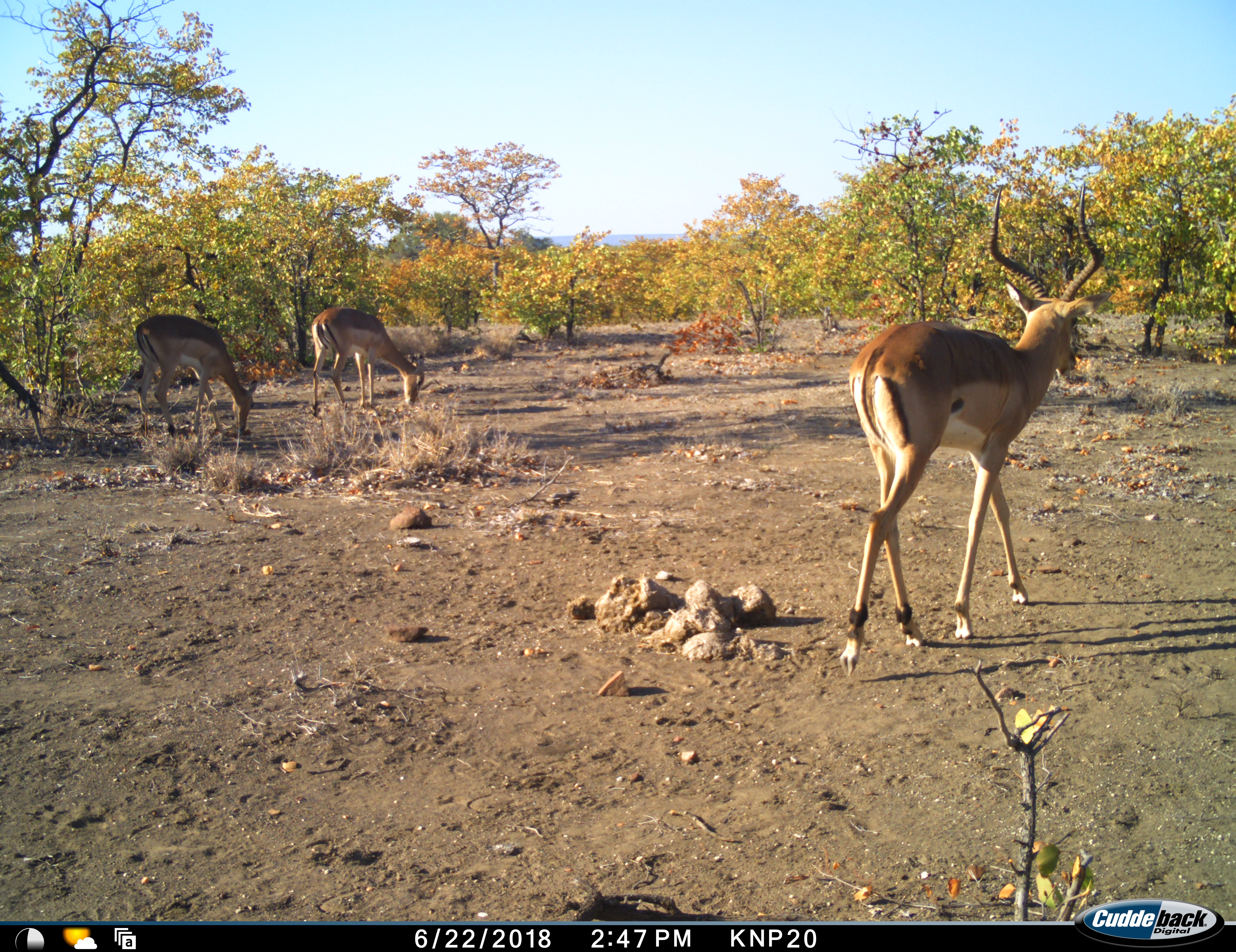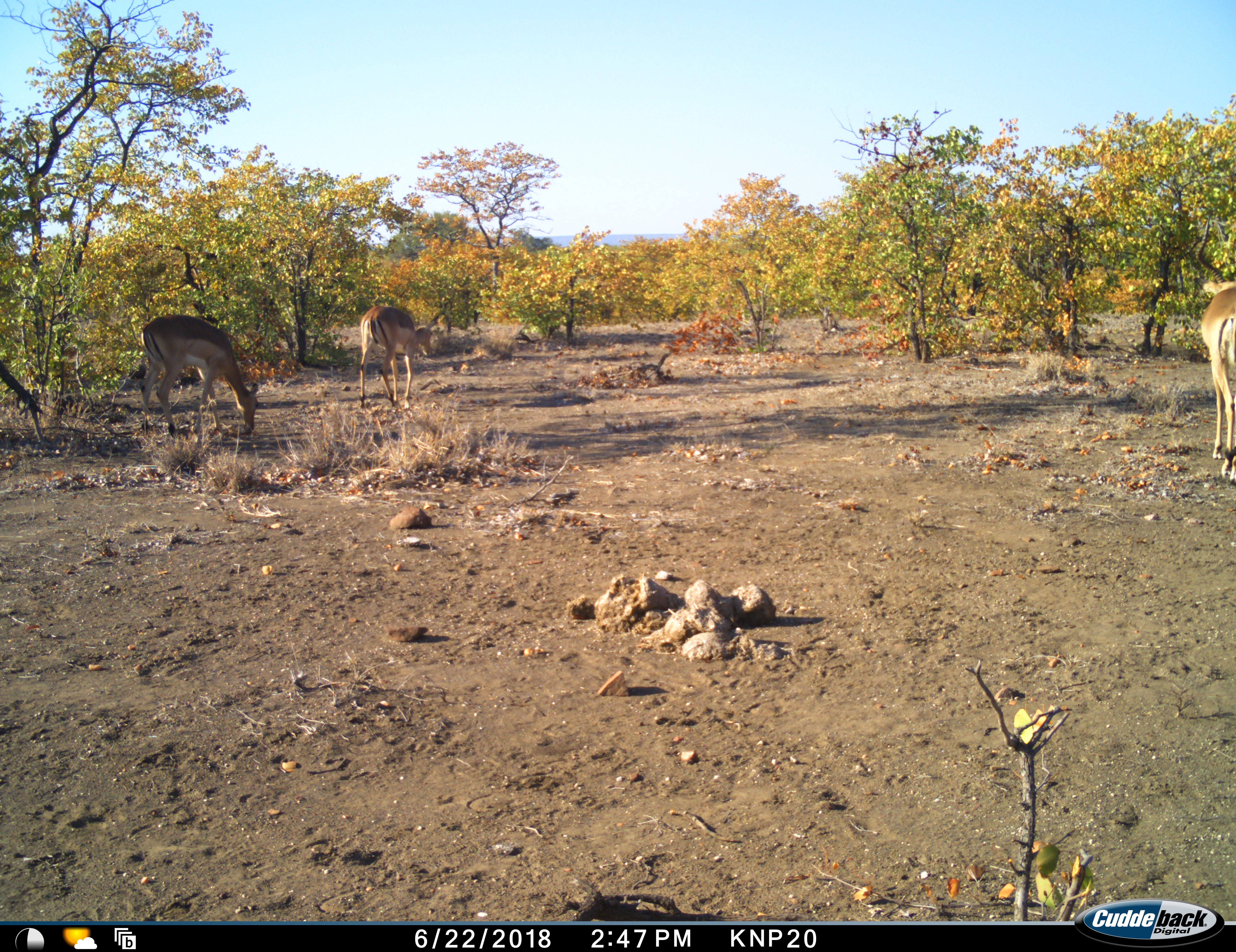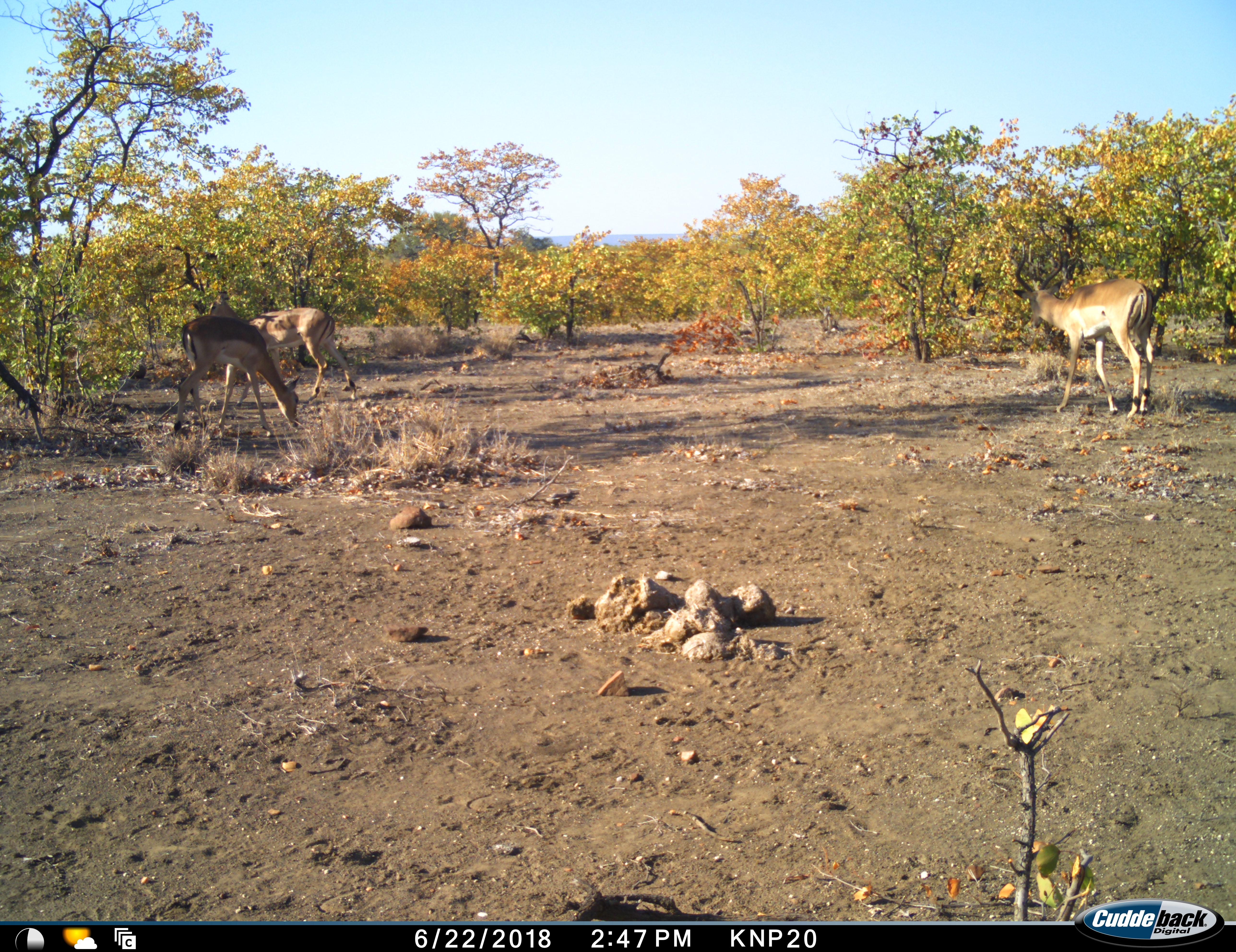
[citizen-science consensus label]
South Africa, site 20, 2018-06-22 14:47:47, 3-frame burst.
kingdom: Animalia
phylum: Chordata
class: Mammalia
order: Artiodactyla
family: Bovidae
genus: Aepyceros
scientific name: Aepyceros melampus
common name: impala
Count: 3.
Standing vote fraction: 10%.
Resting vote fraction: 0%.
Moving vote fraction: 80%.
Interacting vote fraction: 0%.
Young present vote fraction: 0%.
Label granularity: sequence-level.